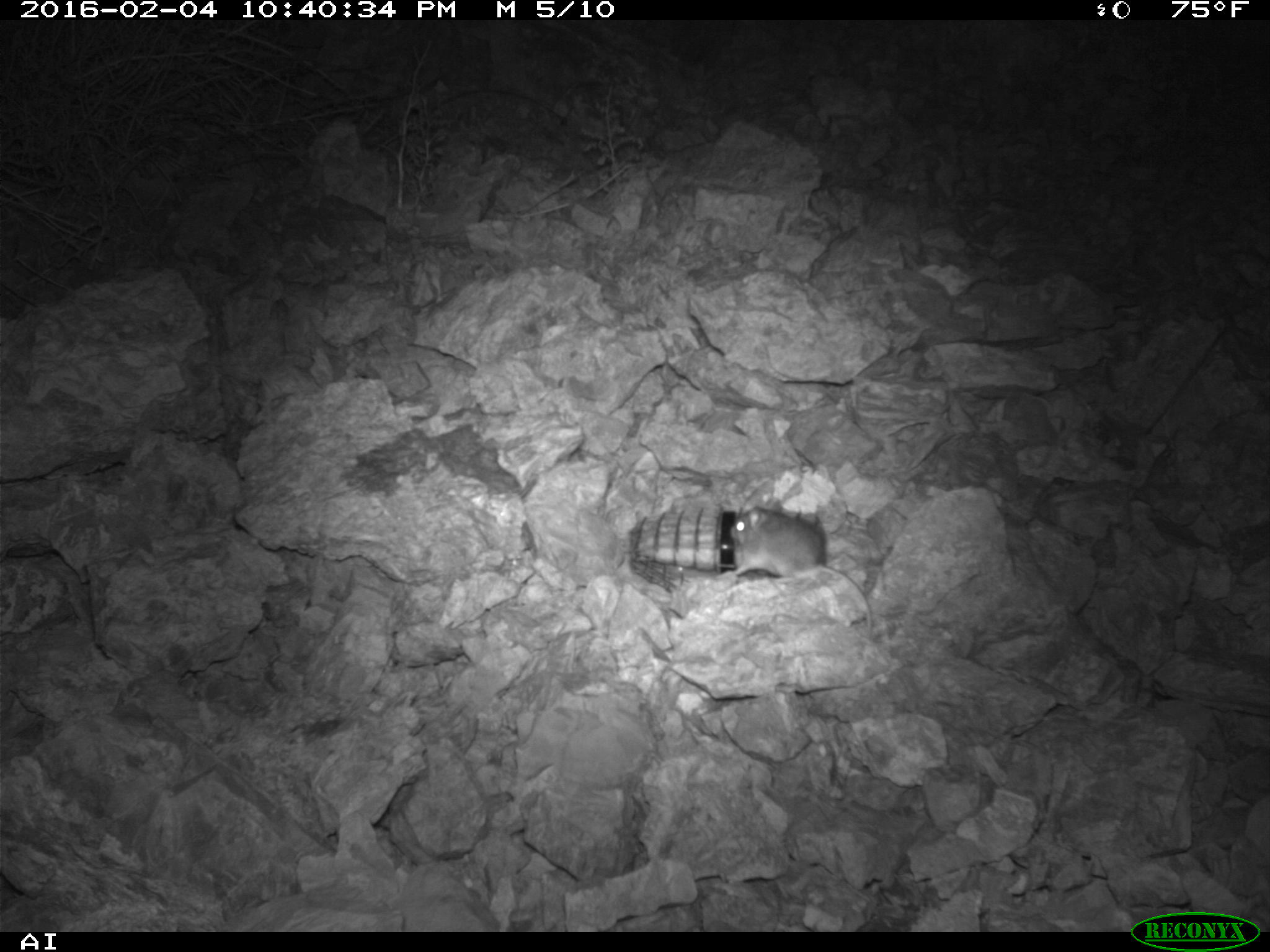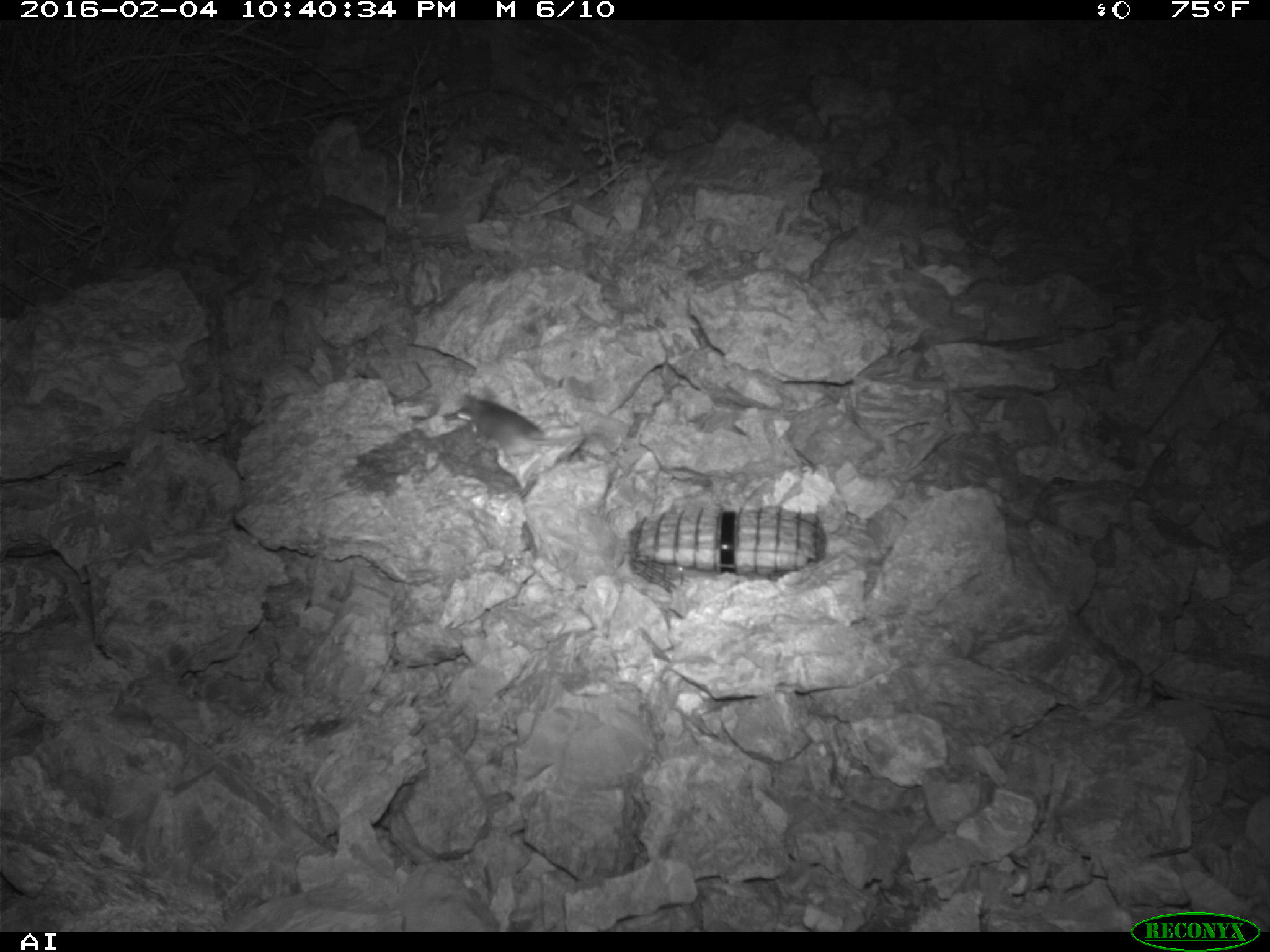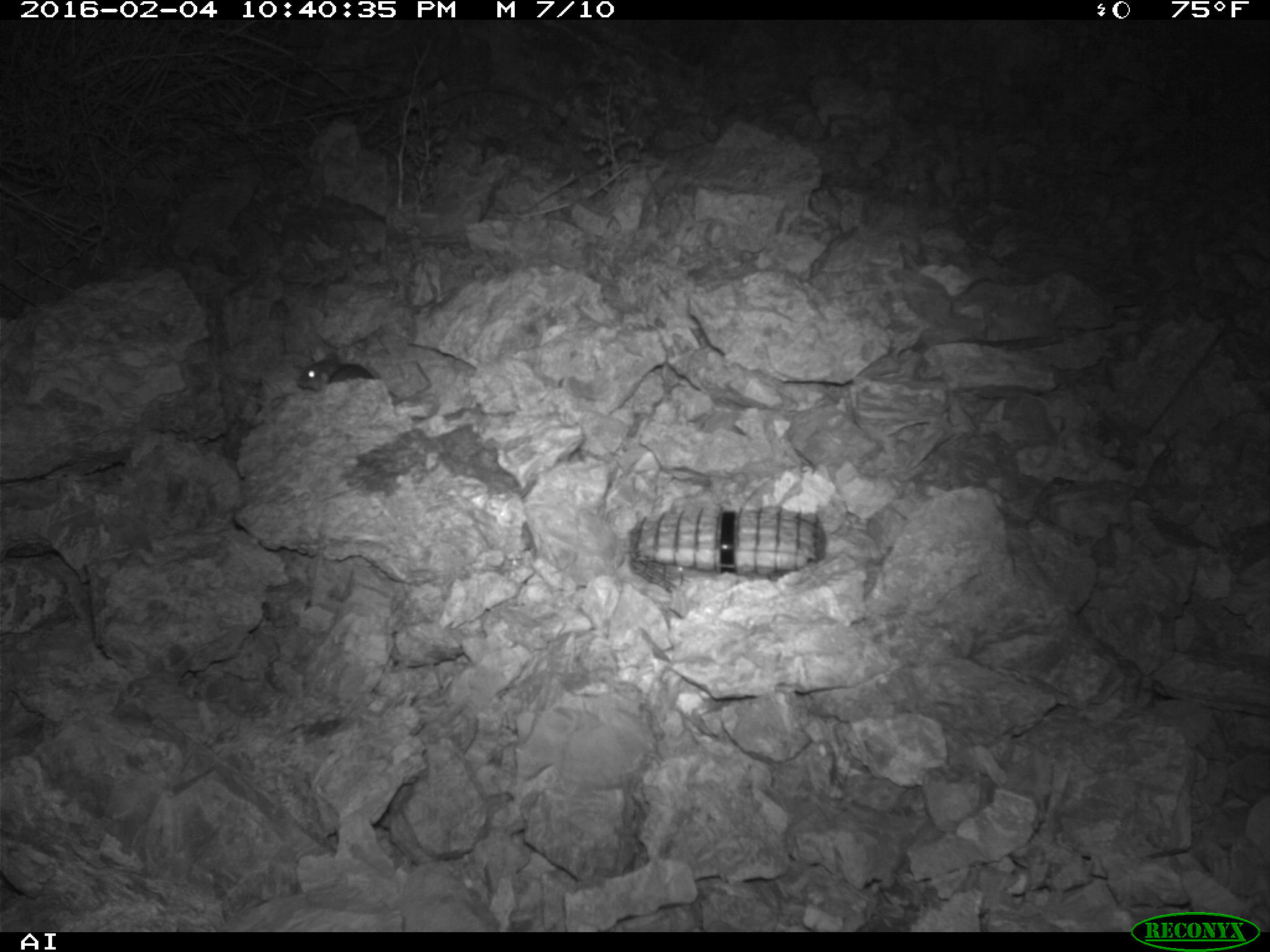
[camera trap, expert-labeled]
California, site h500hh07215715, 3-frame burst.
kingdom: Animalia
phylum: Chordata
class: Mammalia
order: Rodentia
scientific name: Rodentia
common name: rodent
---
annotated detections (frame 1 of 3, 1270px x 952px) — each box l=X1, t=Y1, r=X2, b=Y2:
rodent: l=730, t=499, r=872, b=632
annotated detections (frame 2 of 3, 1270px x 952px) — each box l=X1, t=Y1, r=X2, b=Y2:
rodent: l=442, t=393, r=589, b=458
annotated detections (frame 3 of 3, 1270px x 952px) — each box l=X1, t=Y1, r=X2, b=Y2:
rodent: l=297, t=351, r=431, b=406